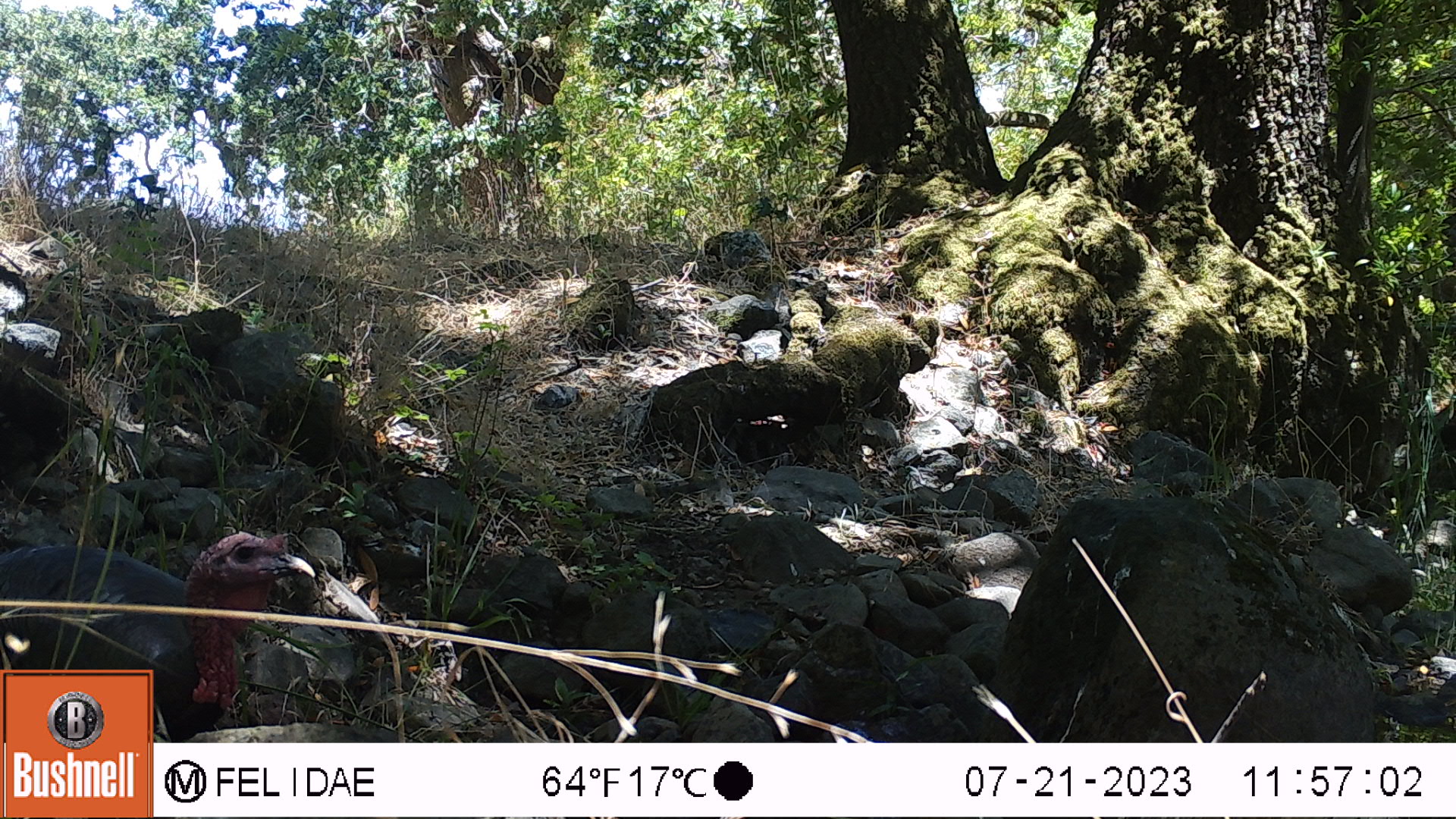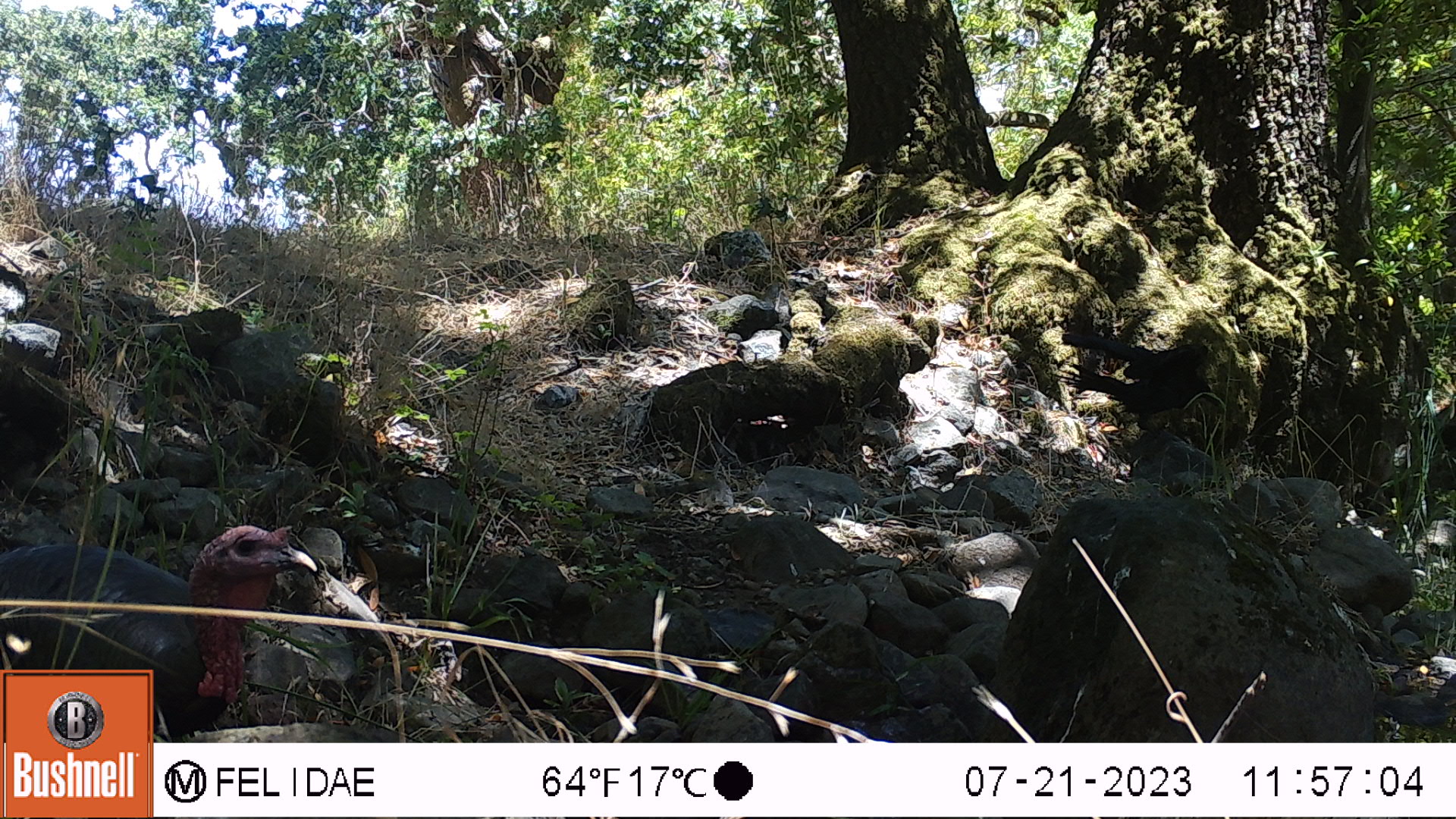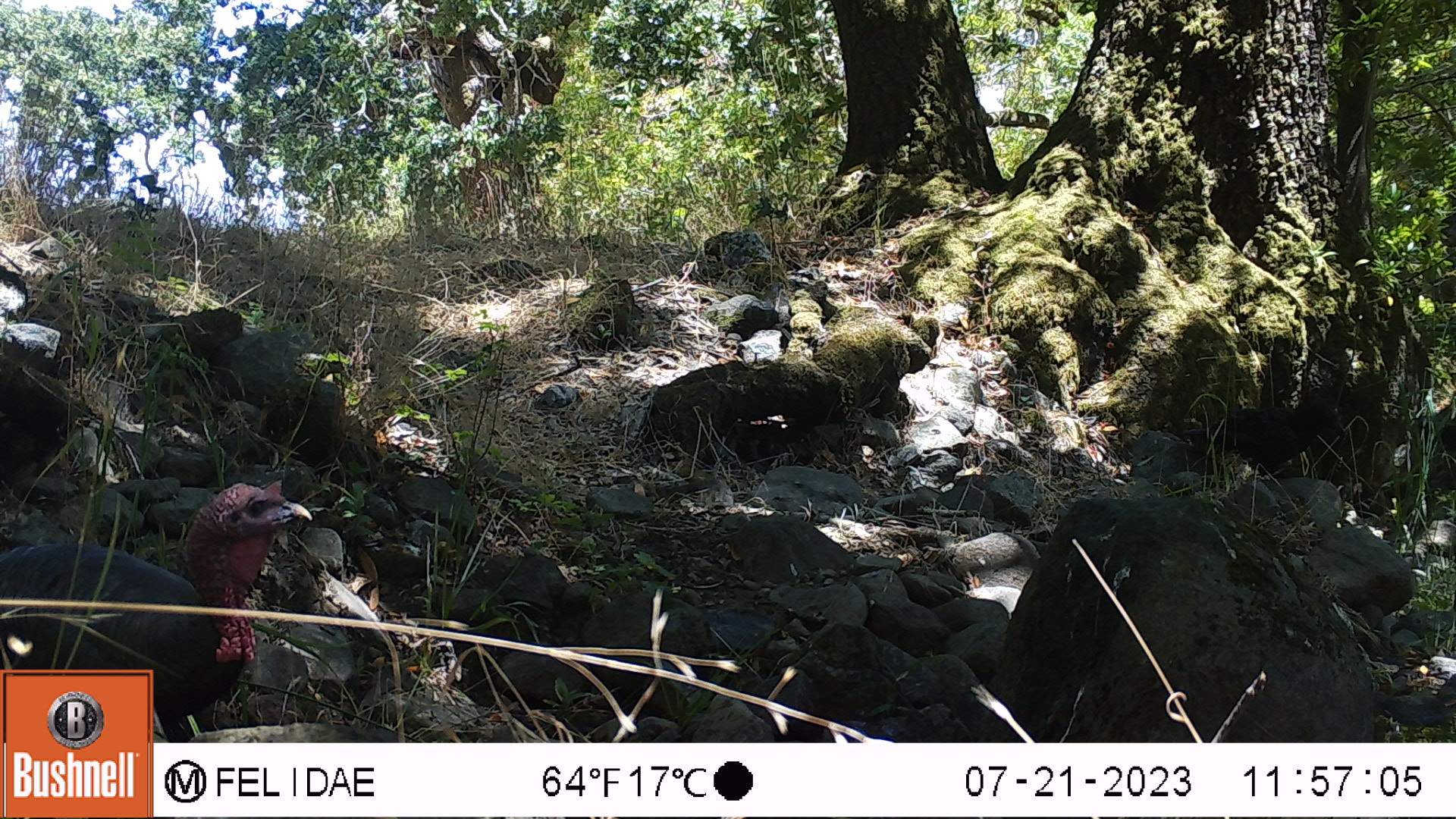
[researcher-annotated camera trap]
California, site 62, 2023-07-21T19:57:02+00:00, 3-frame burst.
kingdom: Animalia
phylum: Chordata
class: Aves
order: Galliformes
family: Phasianidae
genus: Meleagris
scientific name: Meleagris gallopavo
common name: turkey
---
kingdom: Animalia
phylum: Chordata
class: Aves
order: Passeriformes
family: Corvidae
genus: Corvus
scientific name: Corvus brachyrhynchos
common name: american crow